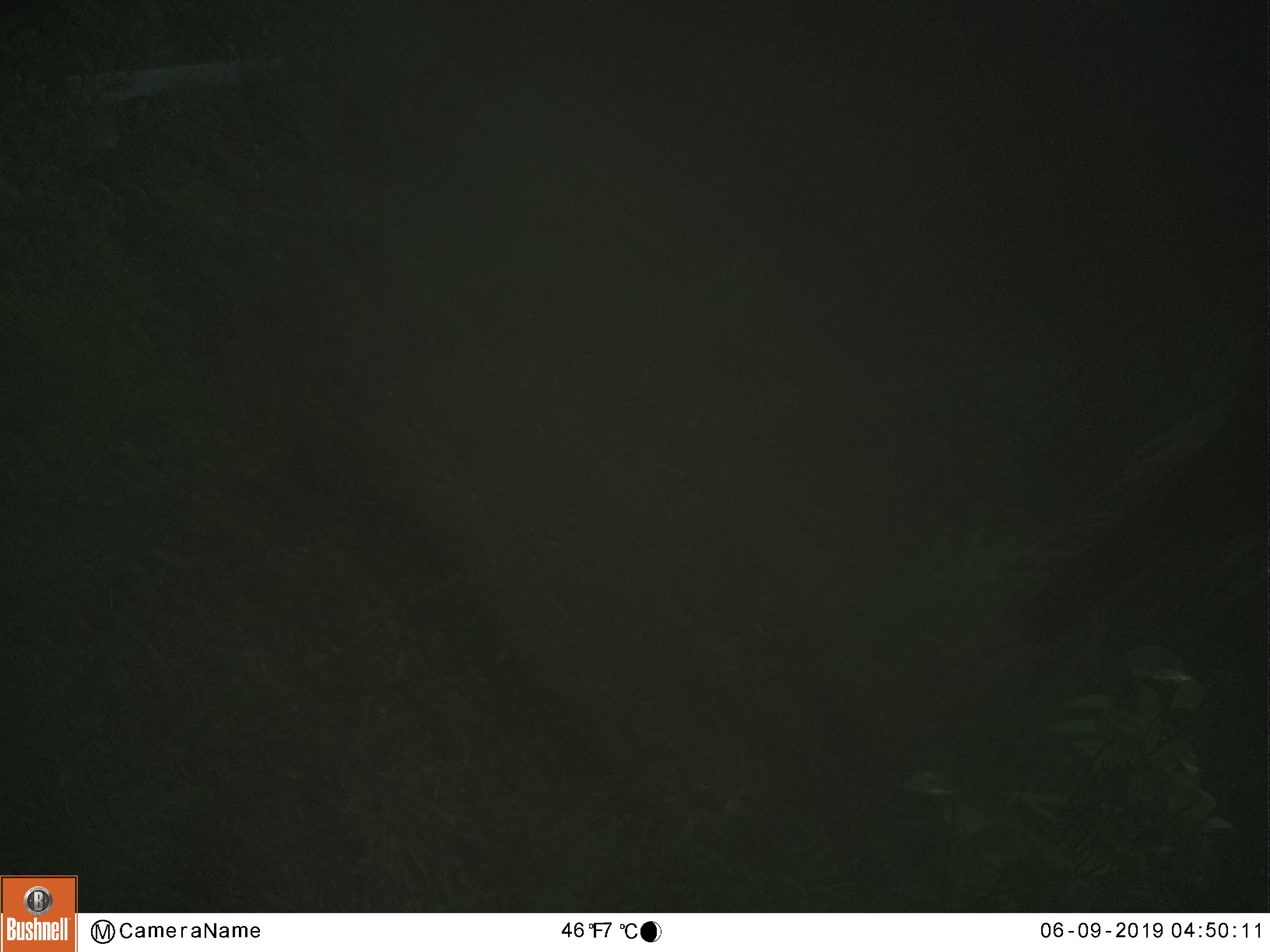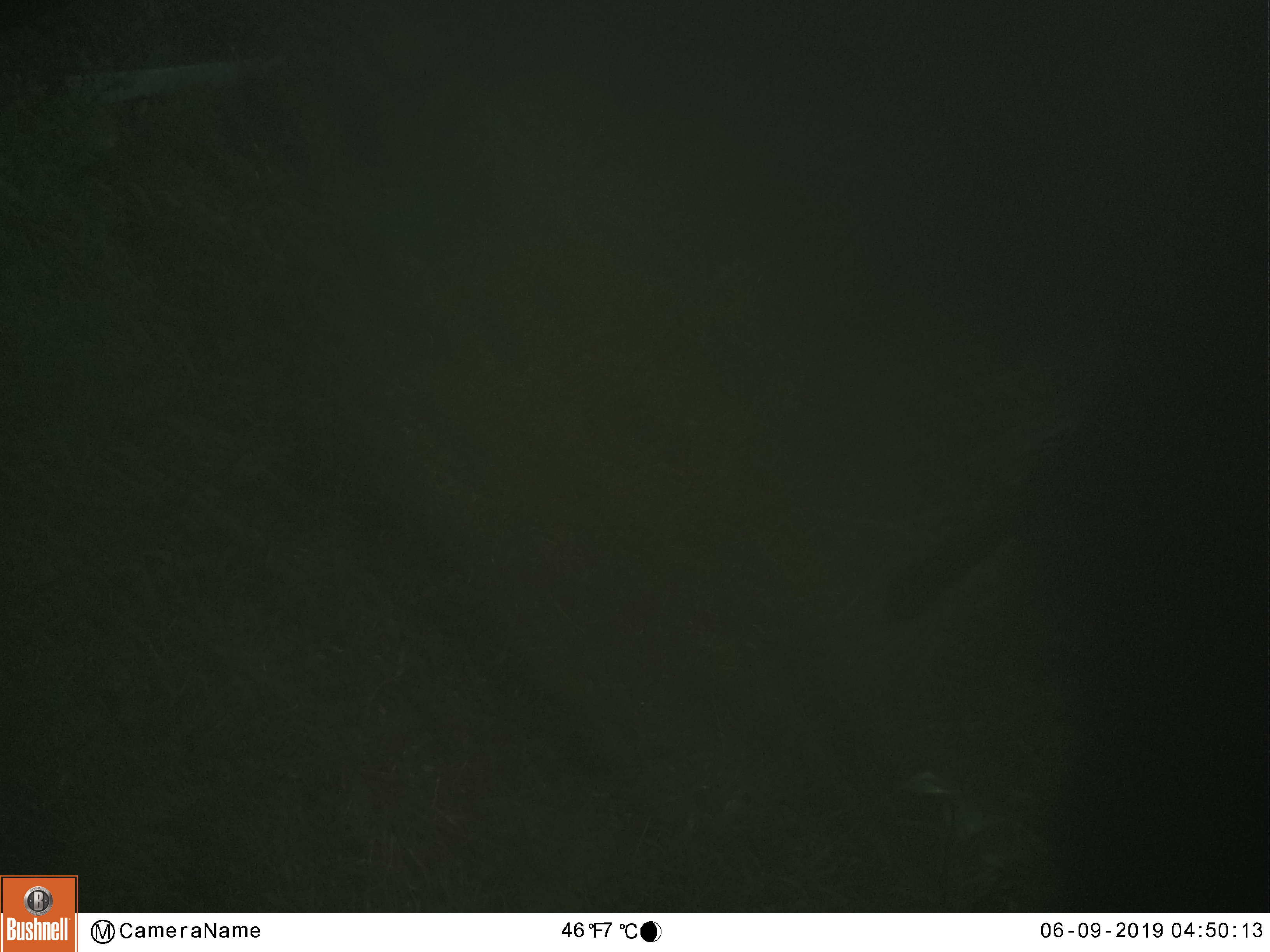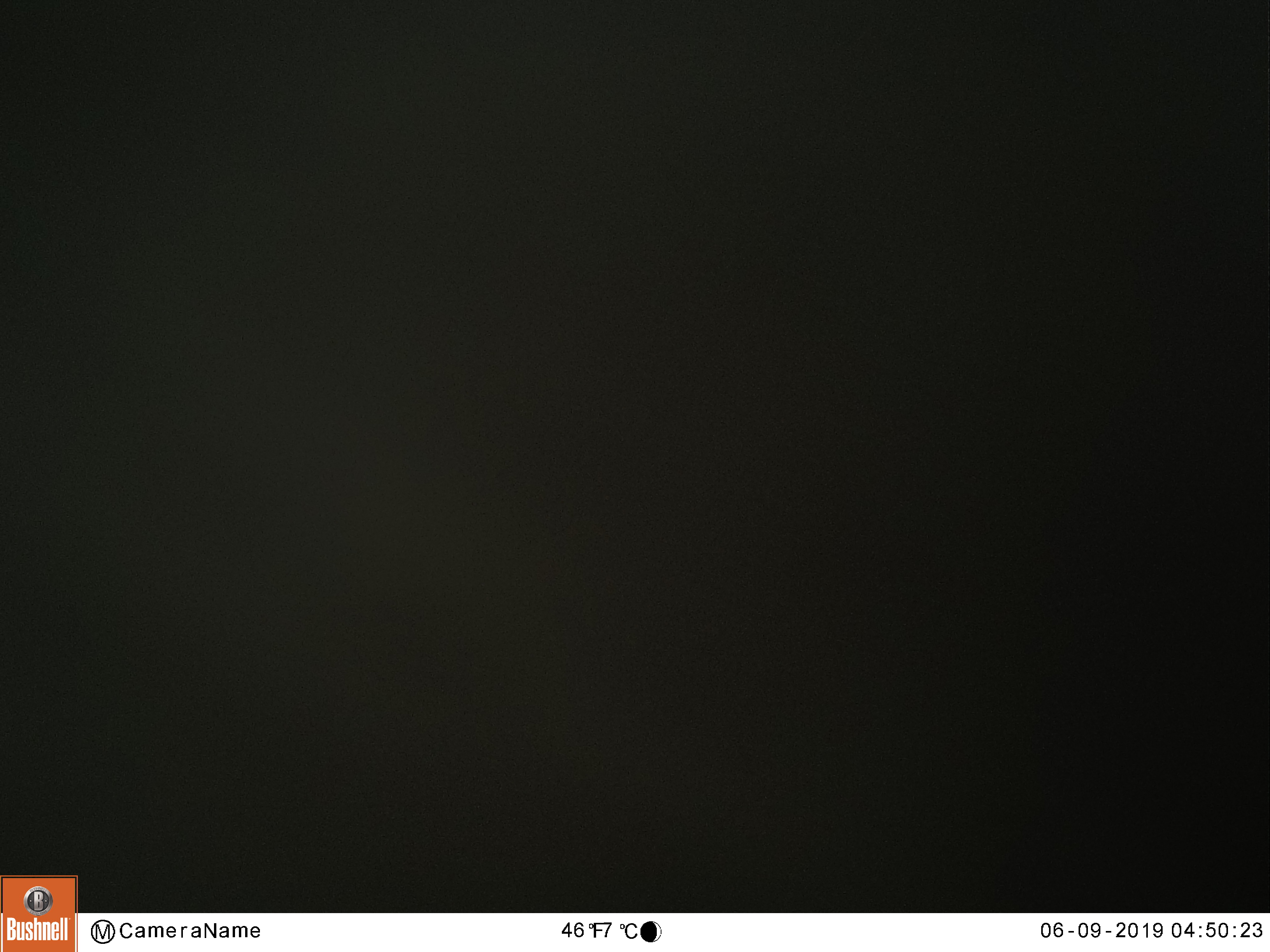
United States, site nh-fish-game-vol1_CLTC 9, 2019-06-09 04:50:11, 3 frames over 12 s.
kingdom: Animalia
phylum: Chordata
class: Mammalia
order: Artiodactyla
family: Cervidae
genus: Alces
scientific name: Alces alces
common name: moose